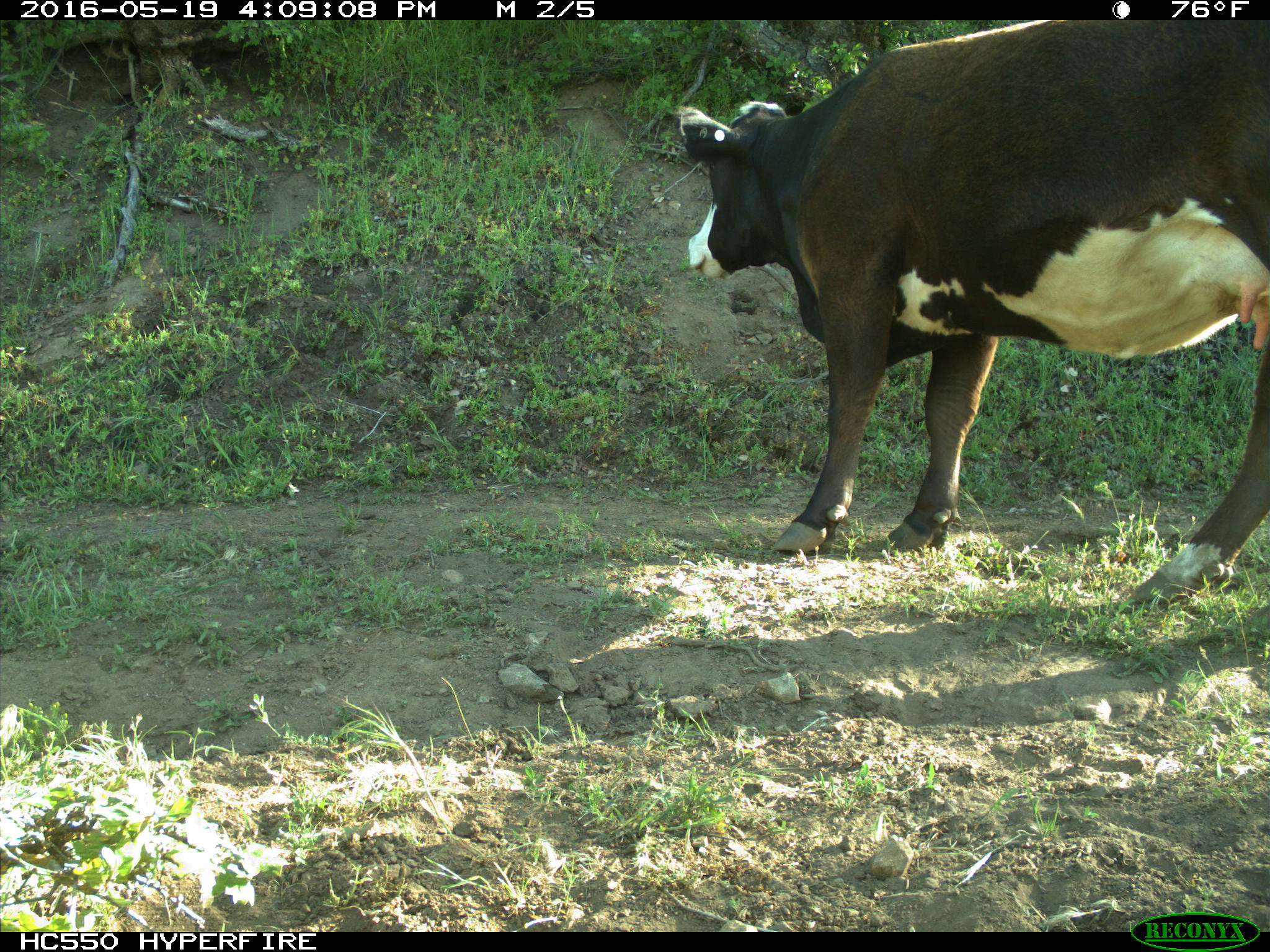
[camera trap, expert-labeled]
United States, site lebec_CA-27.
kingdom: Animalia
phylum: Chordata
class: Mammalia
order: Artiodactyla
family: Bovidae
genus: Bos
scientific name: Bos taurus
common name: domestic cow